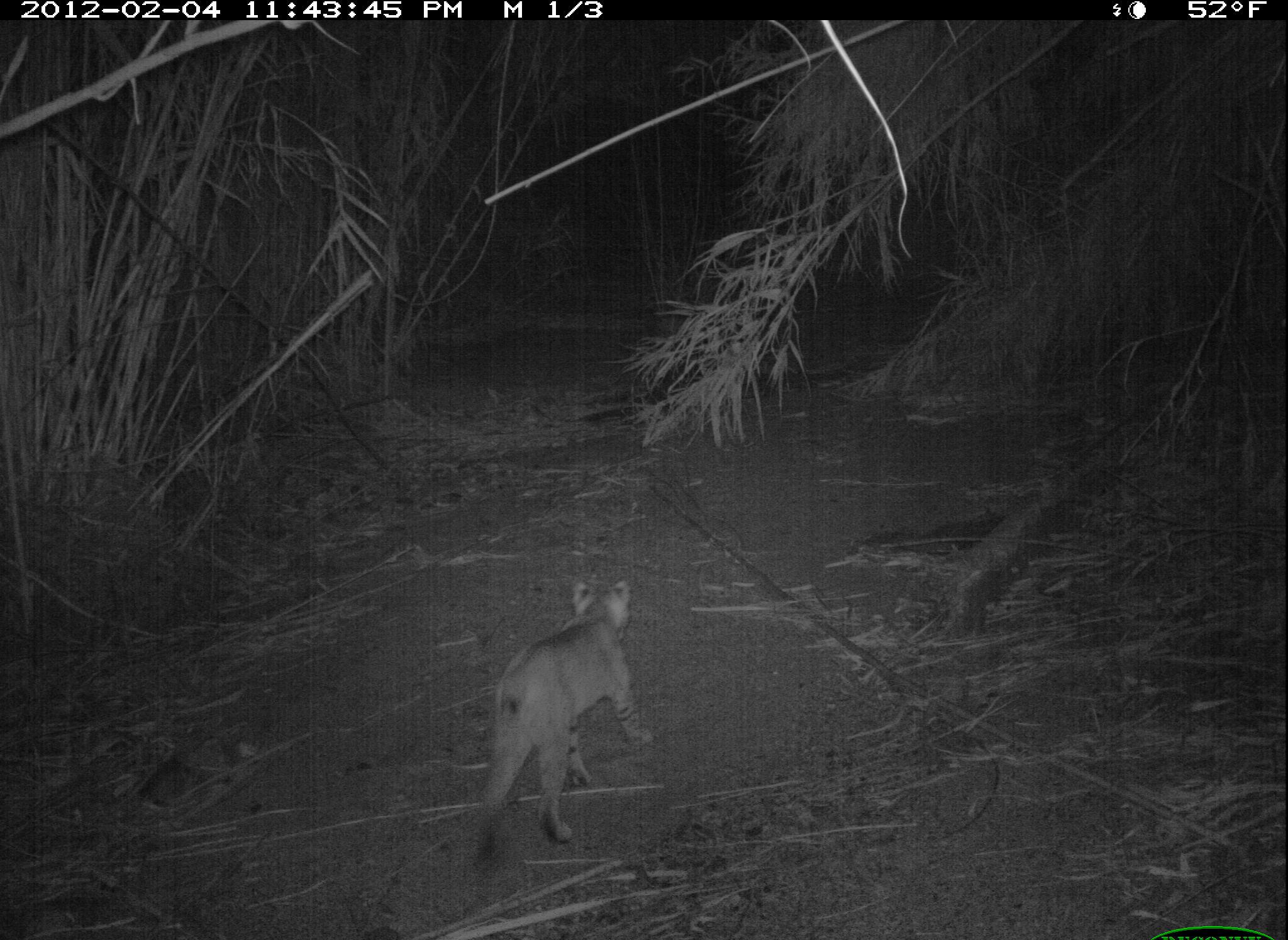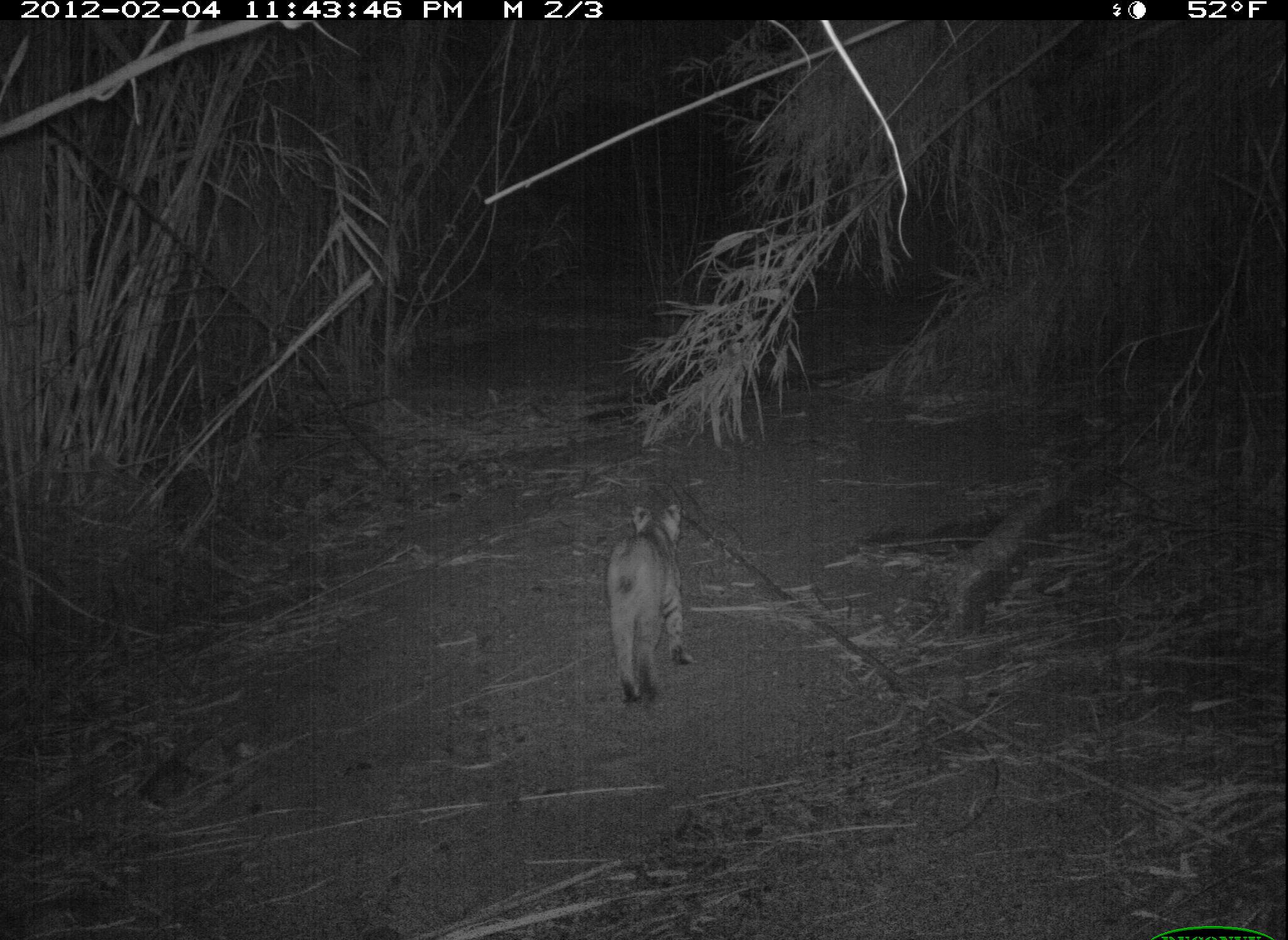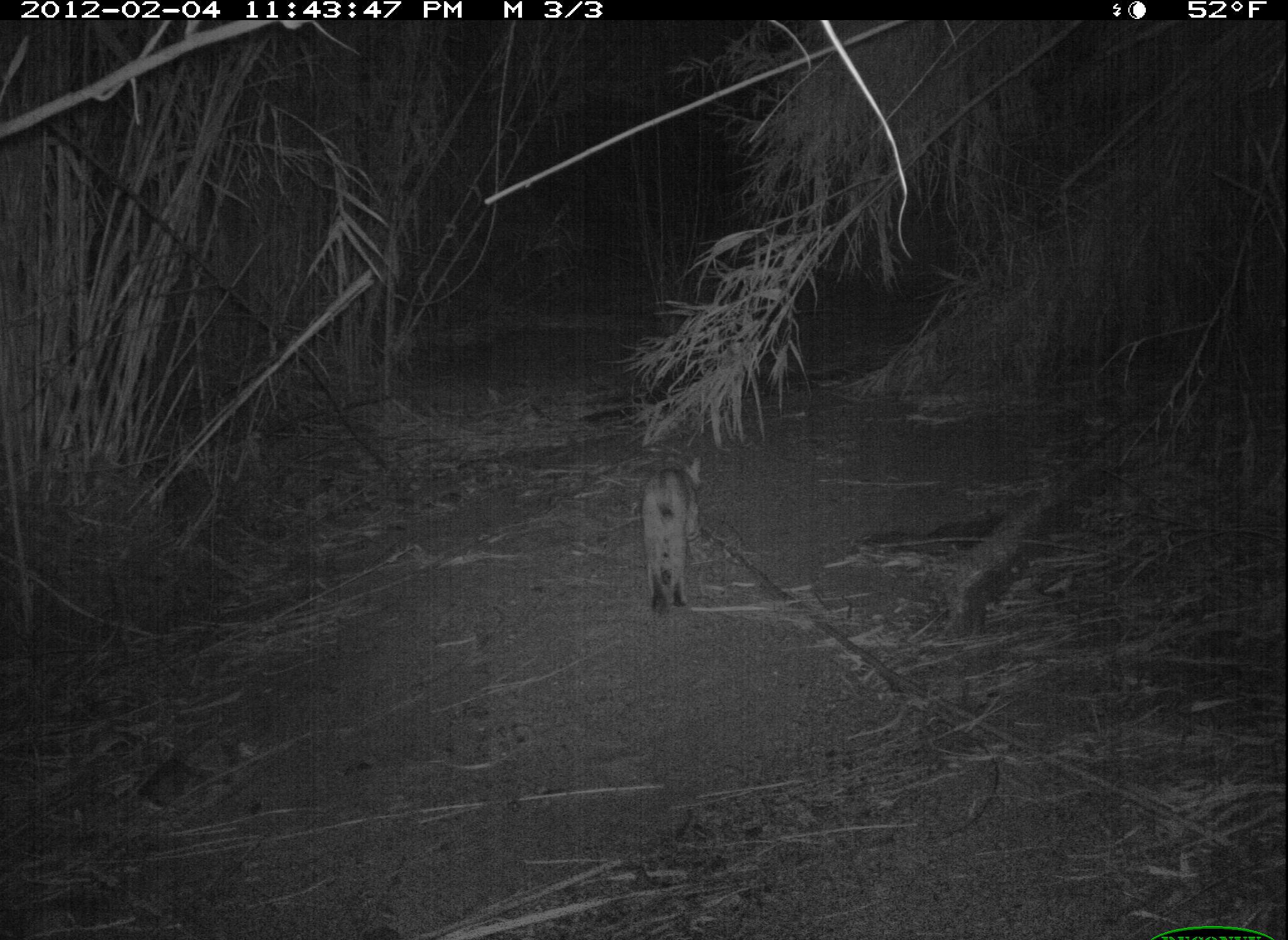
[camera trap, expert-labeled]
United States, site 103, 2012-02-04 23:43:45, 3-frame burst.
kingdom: Animalia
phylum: Chordata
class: Mammalia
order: Carnivora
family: Felidae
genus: Lynx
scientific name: Lynx rufus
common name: bobcat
Bobcat (Lynx rufus).